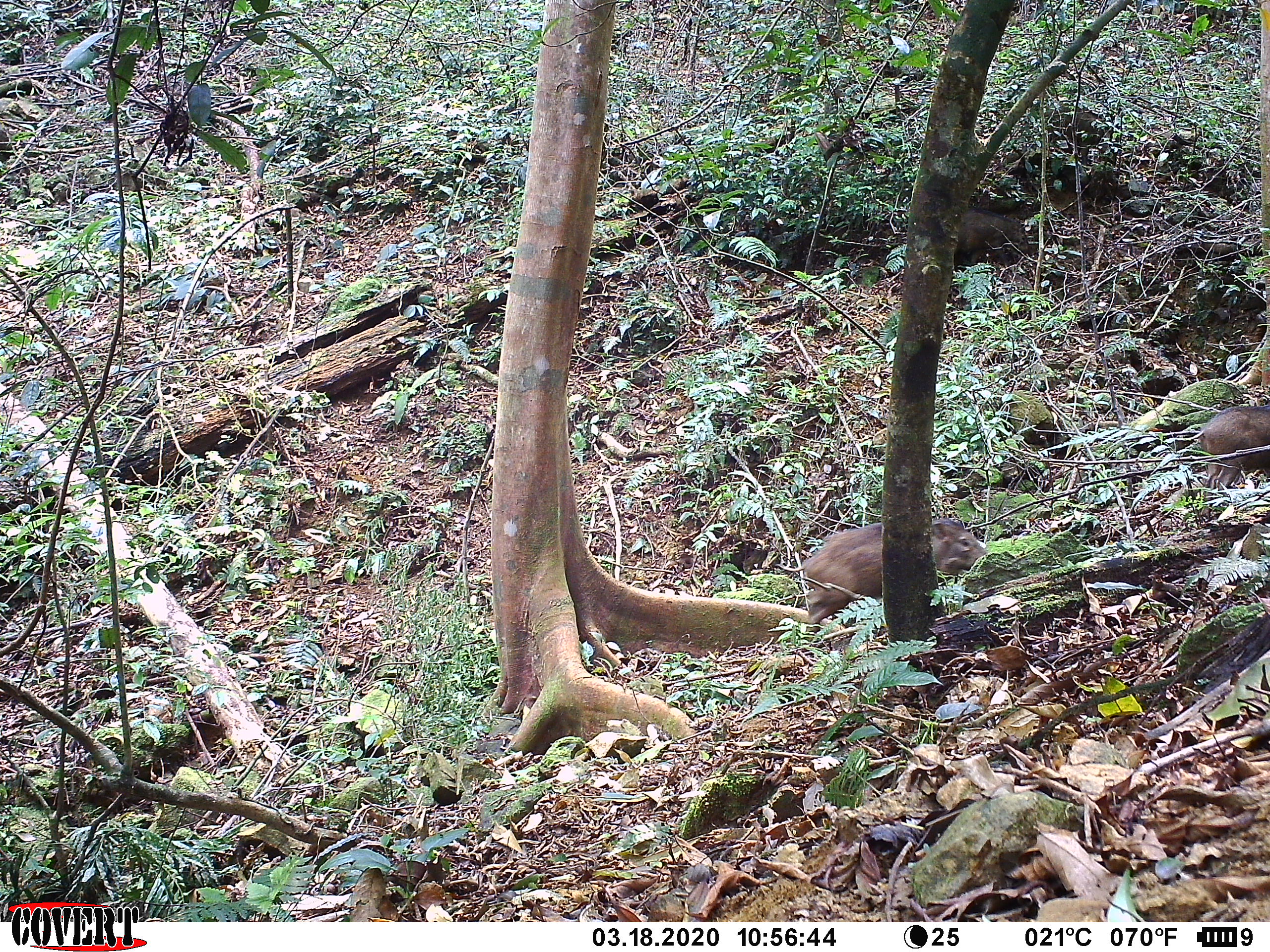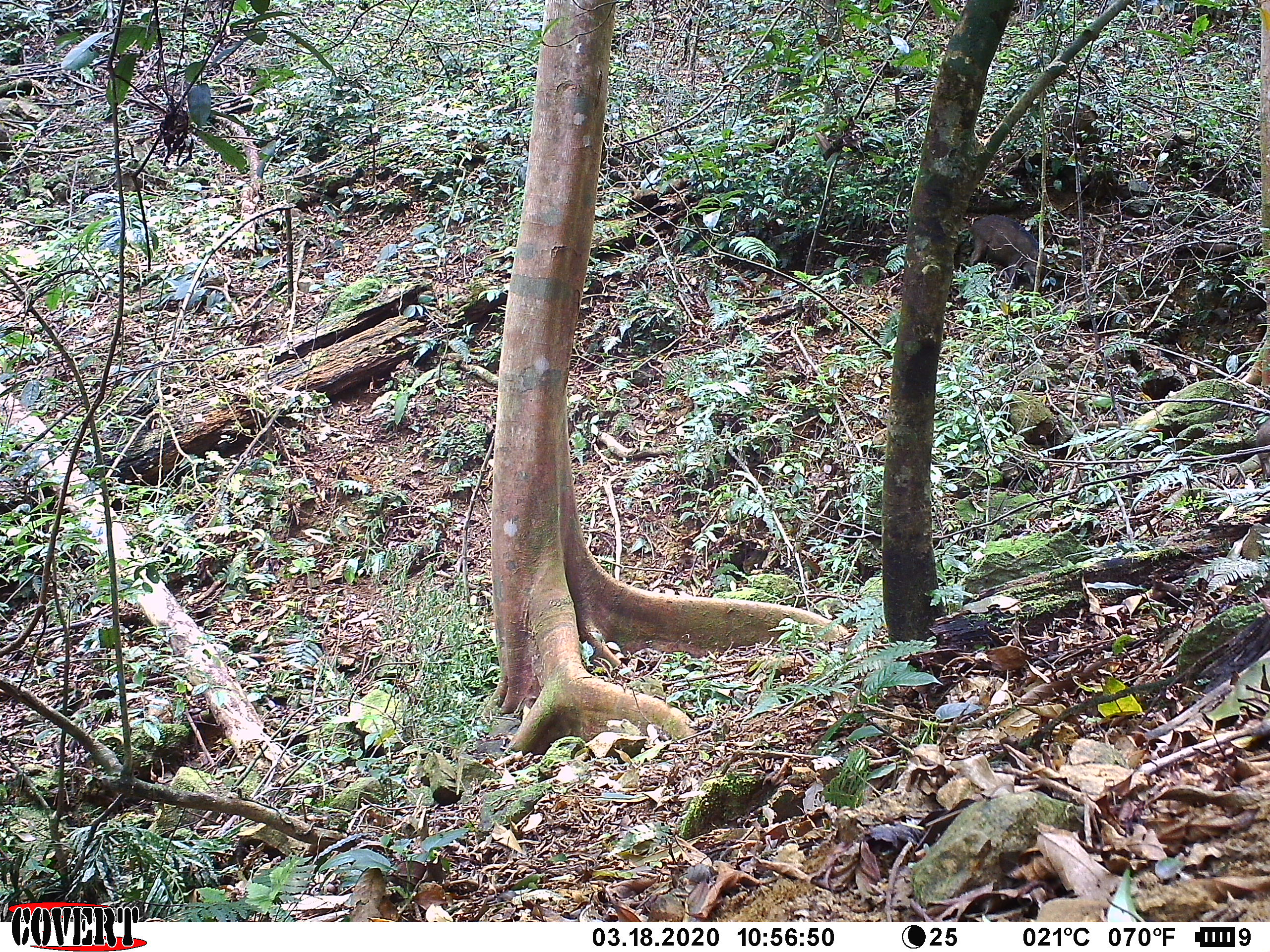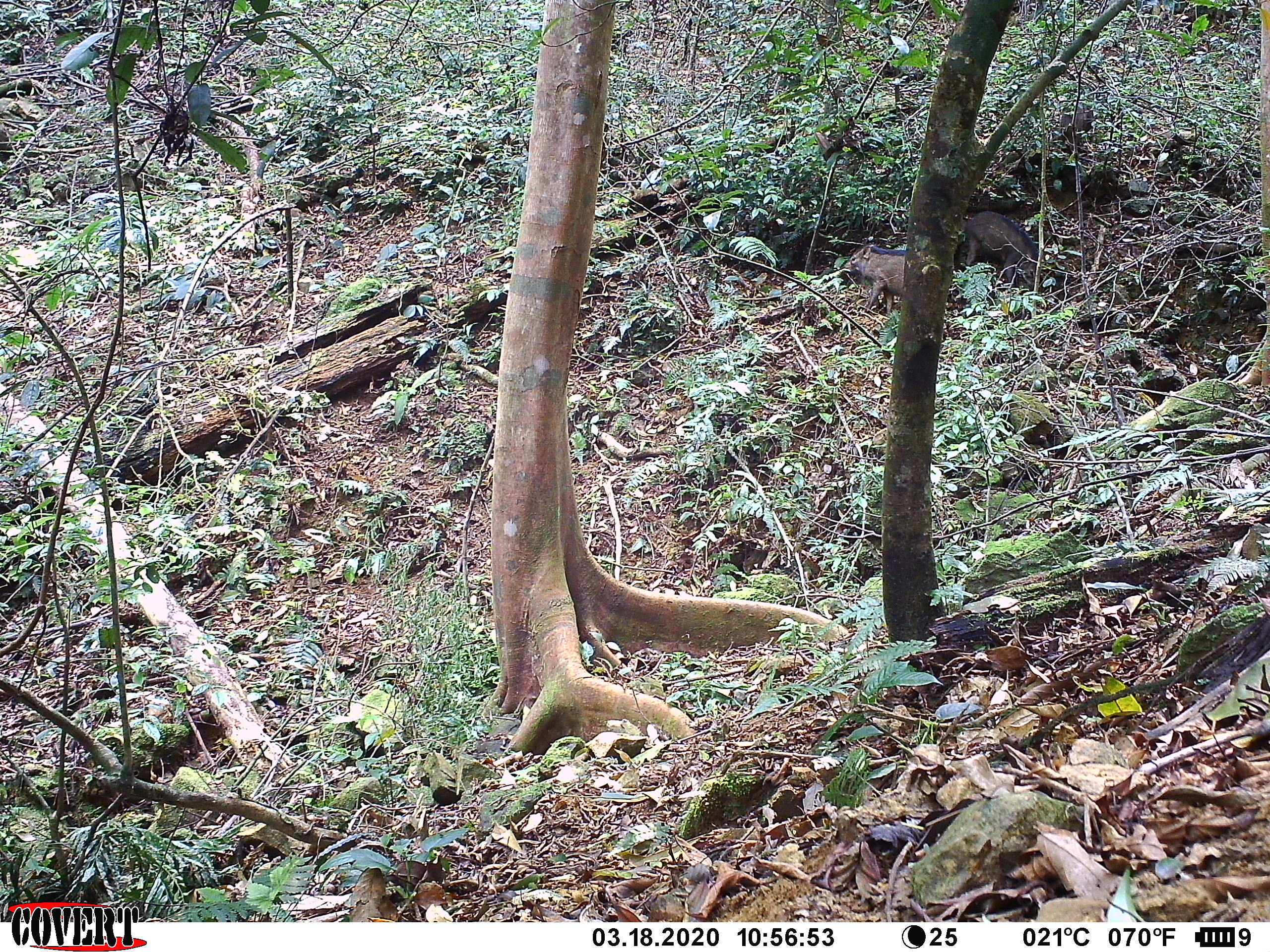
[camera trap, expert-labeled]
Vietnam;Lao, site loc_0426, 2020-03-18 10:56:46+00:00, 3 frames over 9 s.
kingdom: Animalia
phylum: Chordata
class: Mammalia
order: Artiodactyla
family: Suidae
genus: Sus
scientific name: Sus scrofa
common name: eurasian wild pig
Eurasian wild pig (Sus scrofa). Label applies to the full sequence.